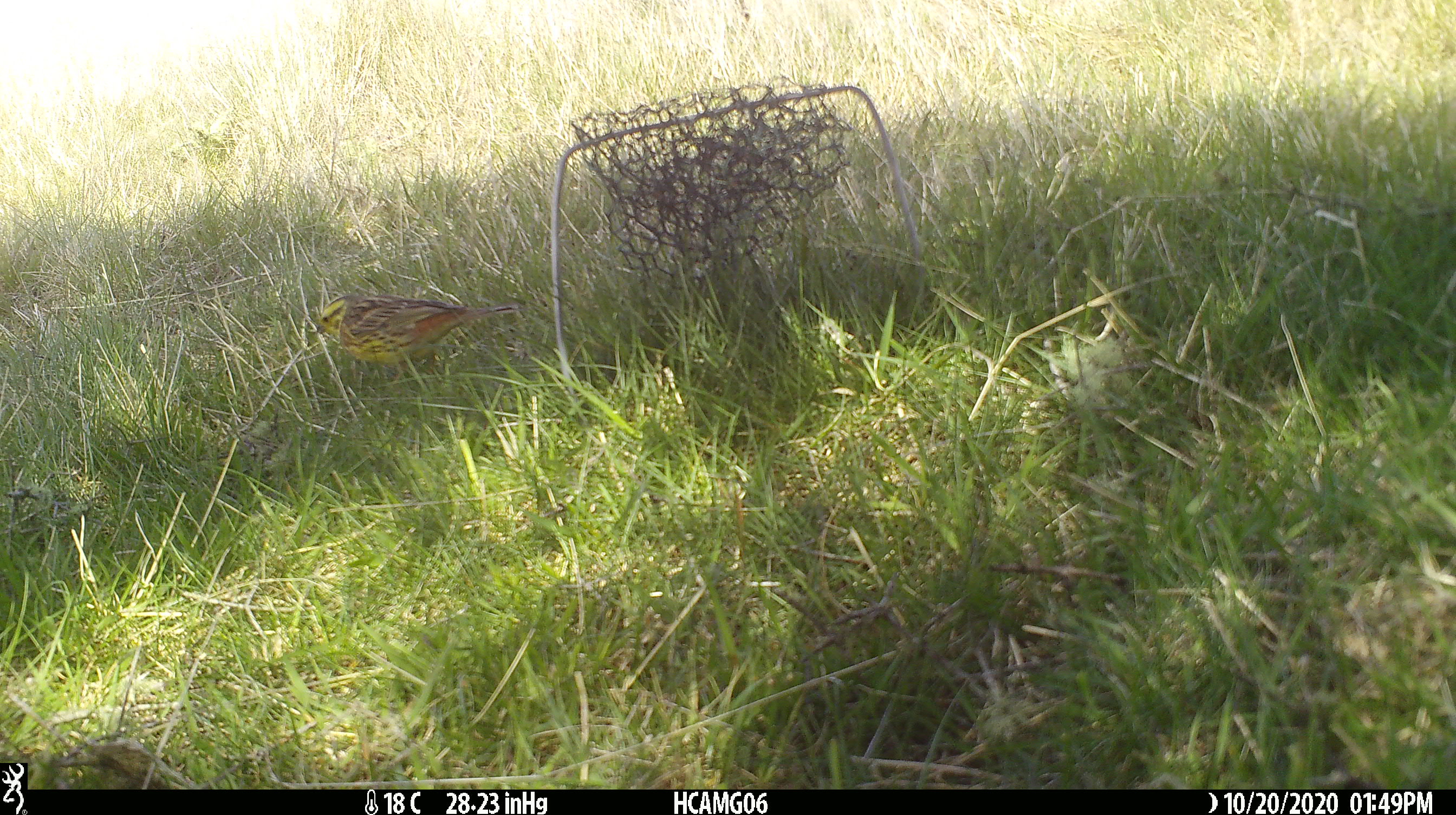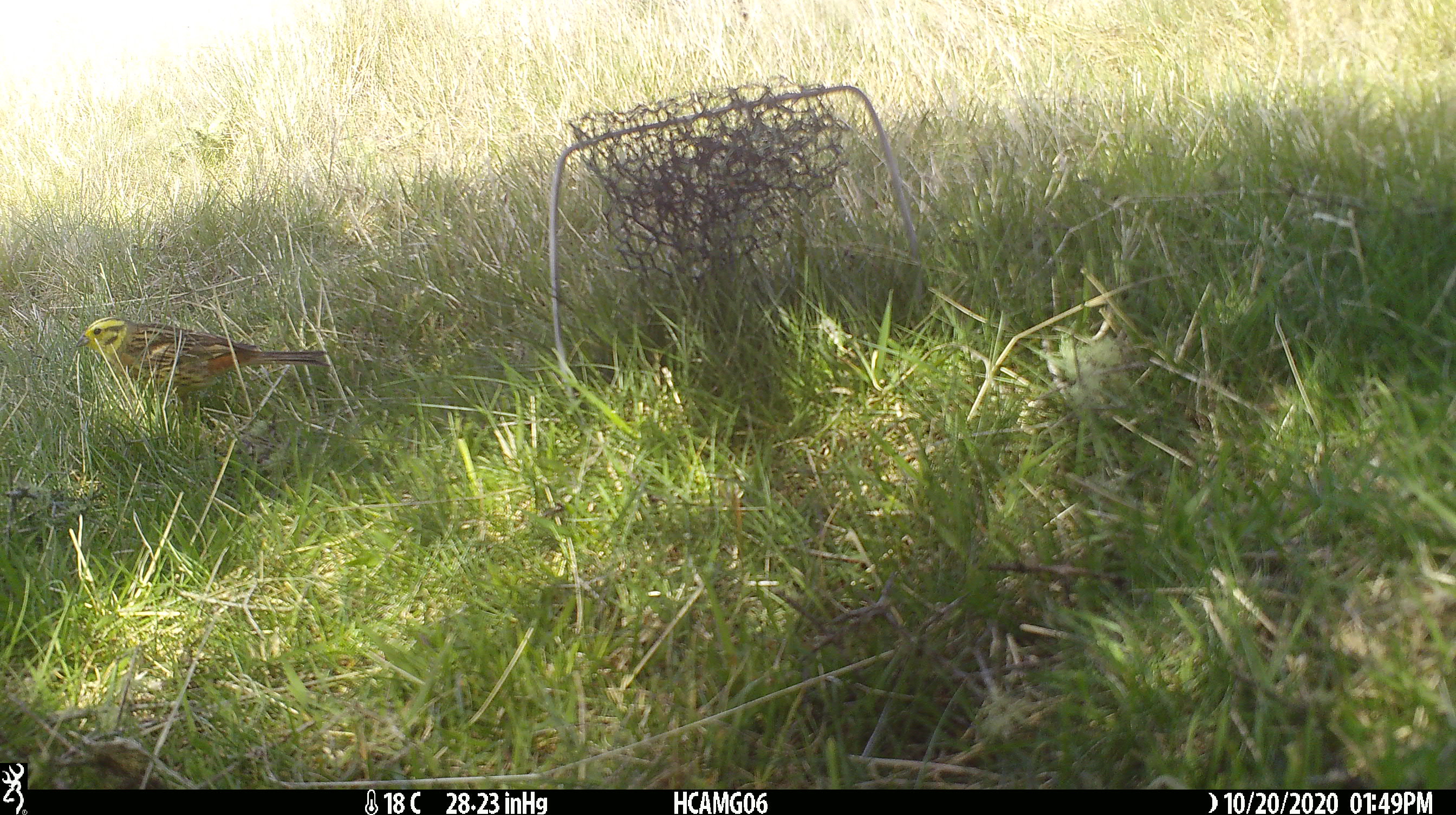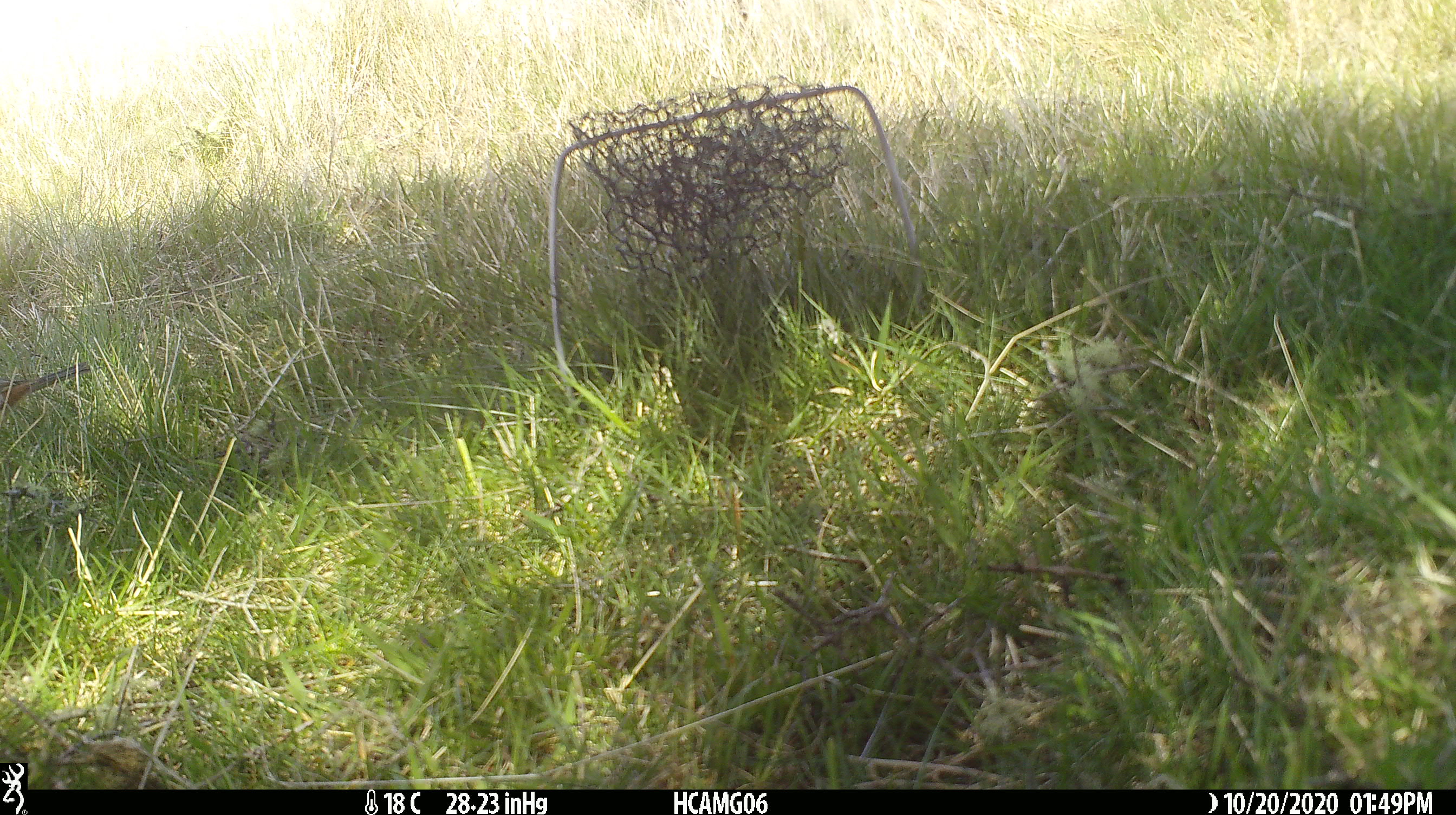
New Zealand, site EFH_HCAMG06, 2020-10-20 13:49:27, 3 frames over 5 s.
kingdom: Animalia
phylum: Chordata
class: Aves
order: Passeriformes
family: Emberizidae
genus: Emberiza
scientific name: Emberiza citrinella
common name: yellowhammer